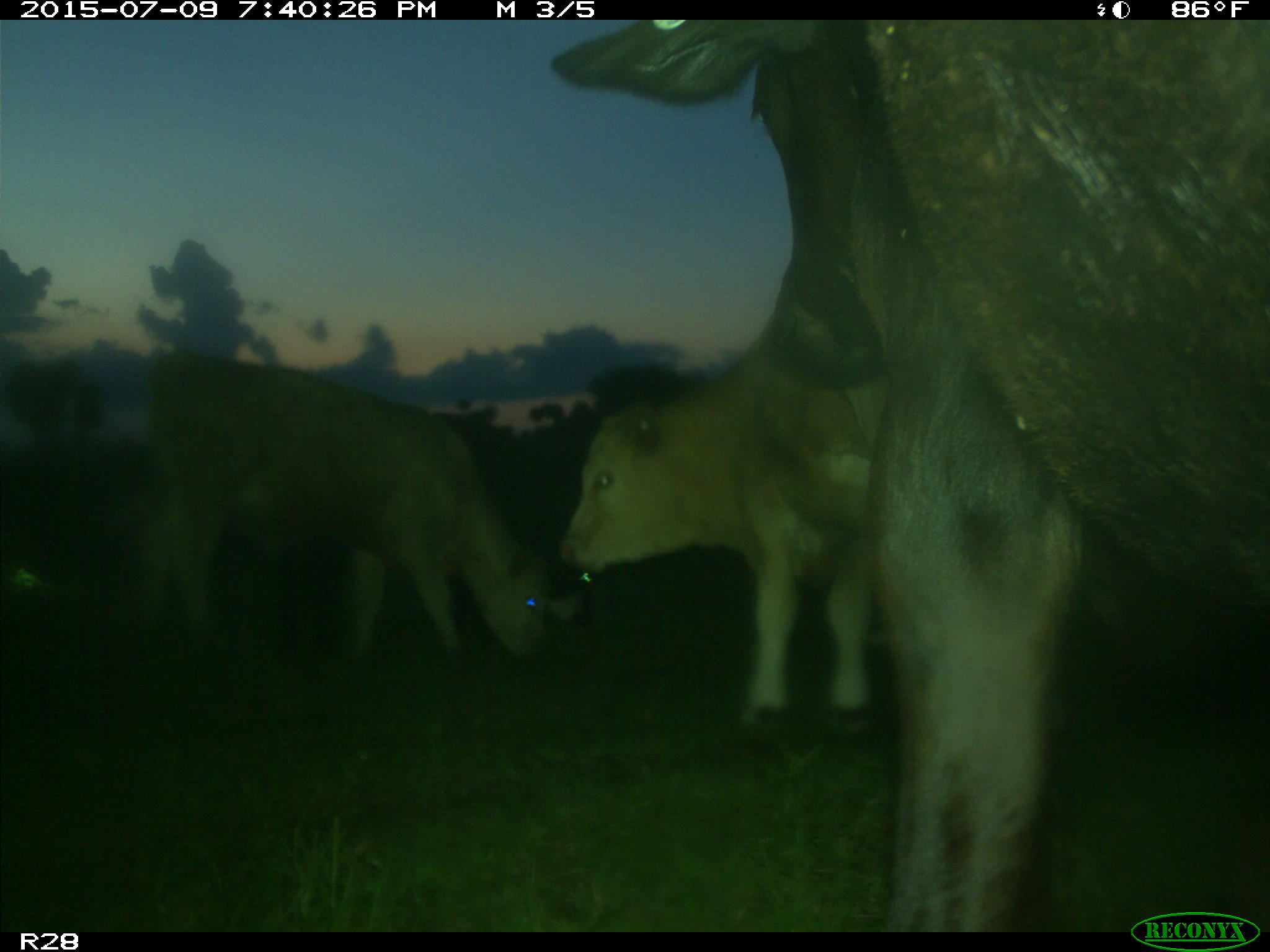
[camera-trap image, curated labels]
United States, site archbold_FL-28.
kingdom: Animalia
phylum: Chordata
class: Mammalia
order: Artiodactyla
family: Bovidae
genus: Bos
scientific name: Bos taurus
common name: domestic cow